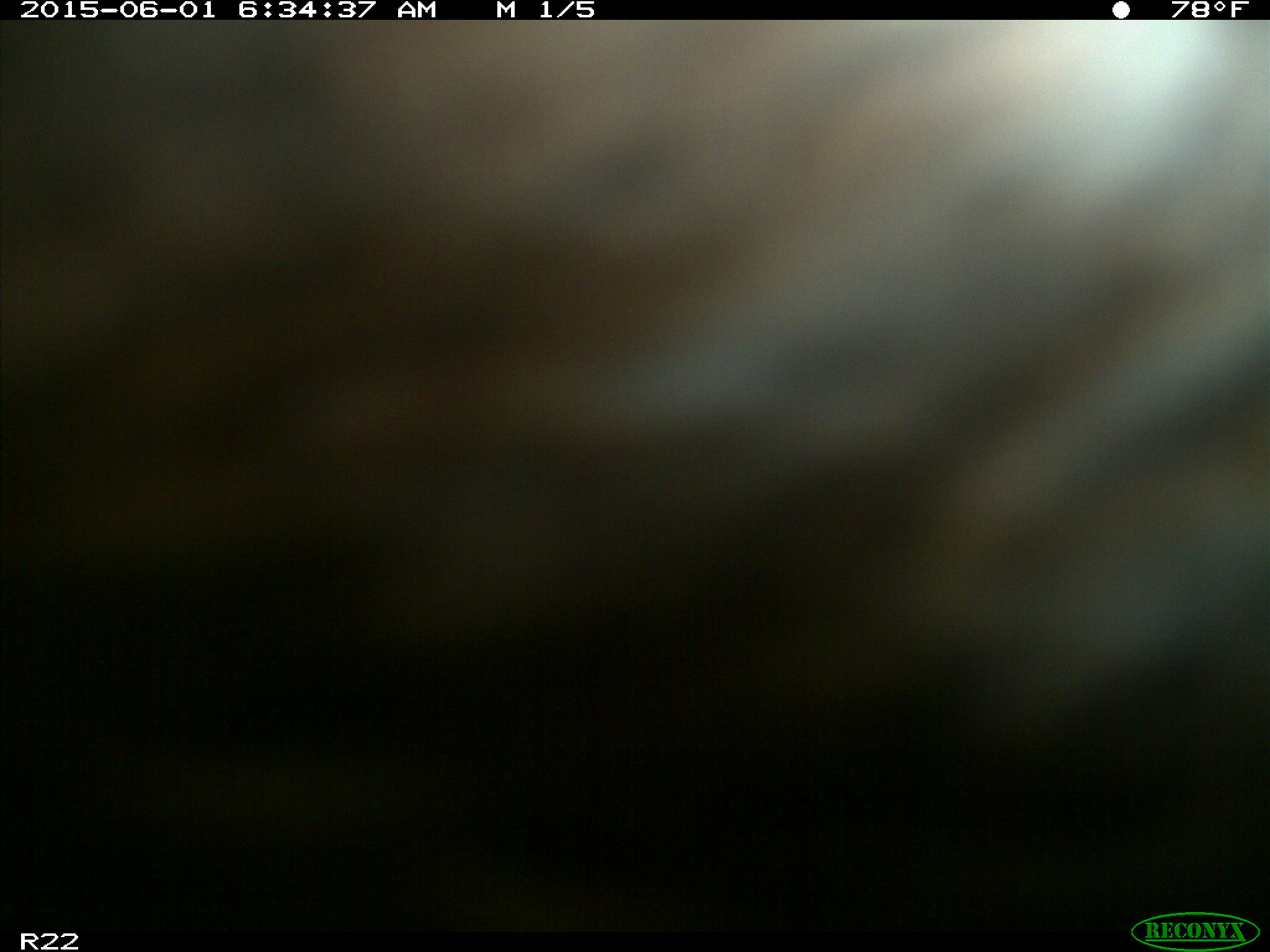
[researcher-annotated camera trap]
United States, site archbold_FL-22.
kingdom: Animalia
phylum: Chordata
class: Mammalia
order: Artiodactyla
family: Suidae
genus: Sus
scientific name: Sus scrofa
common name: wild boar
Sus scrofa (wild boar).